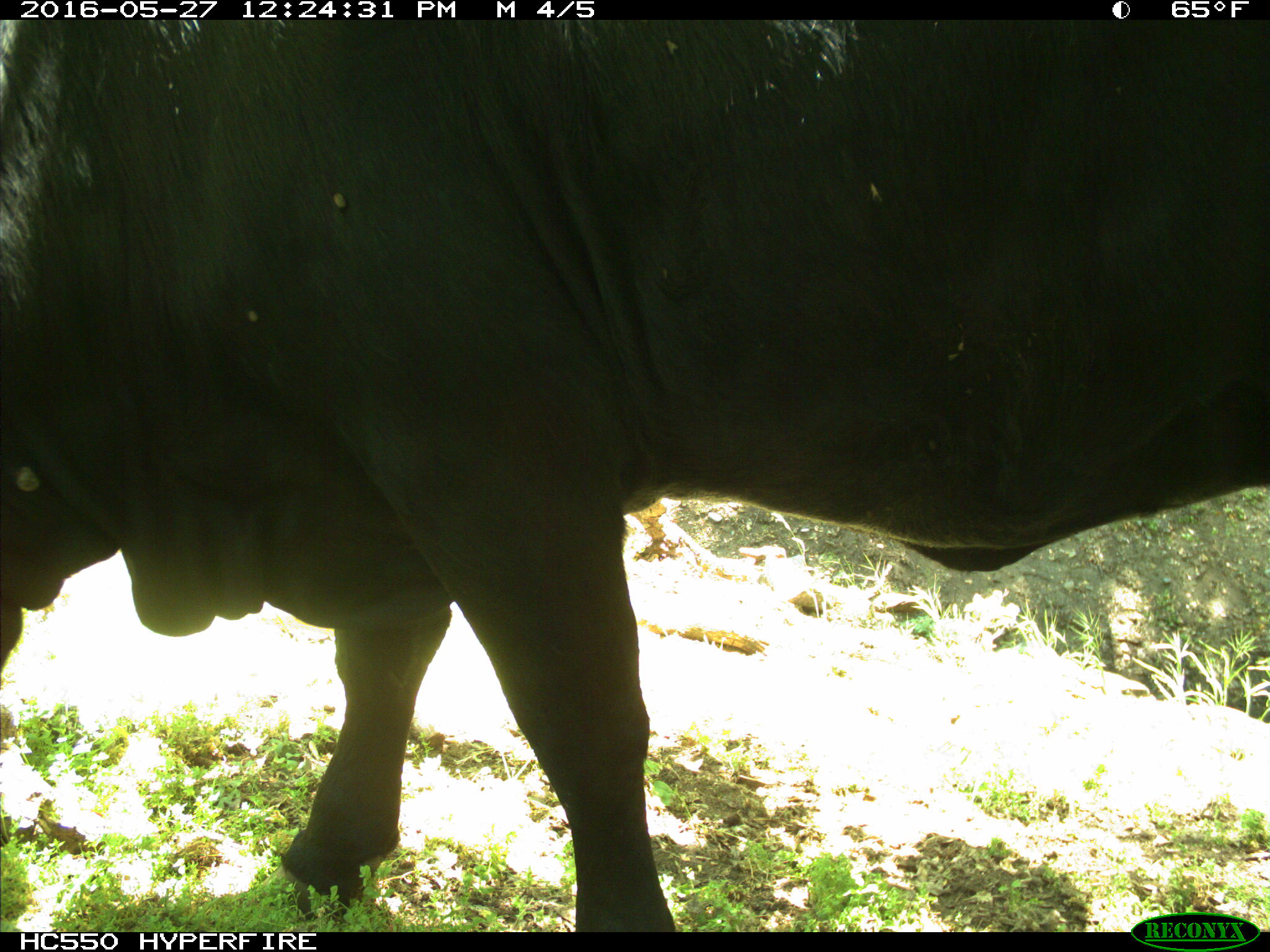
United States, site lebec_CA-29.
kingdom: Animalia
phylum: Chordata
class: Mammalia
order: Artiodactyla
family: Bovidae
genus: Bos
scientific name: Bos taurus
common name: domestic cow